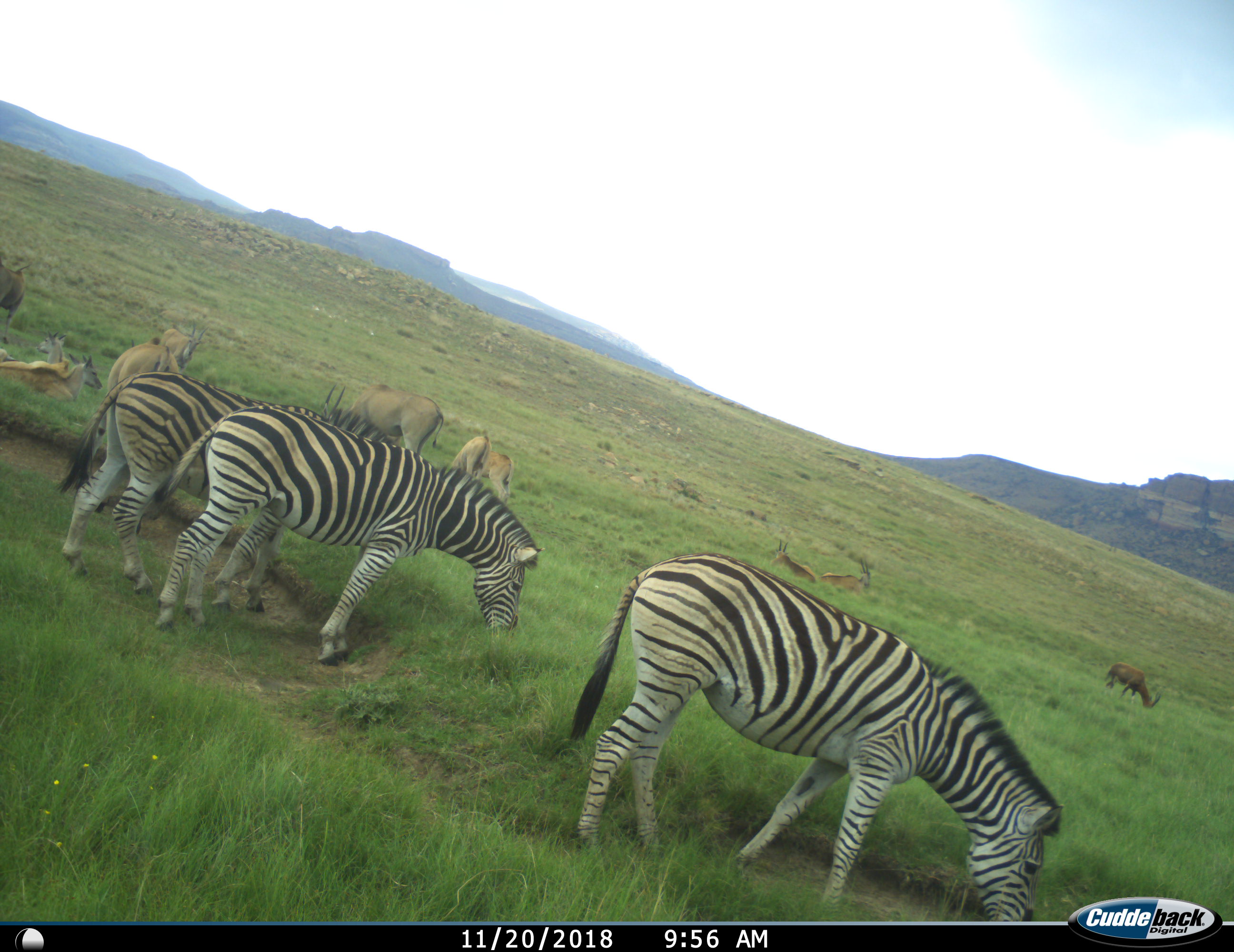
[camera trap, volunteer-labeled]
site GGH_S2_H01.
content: unidentified animal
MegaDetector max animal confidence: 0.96